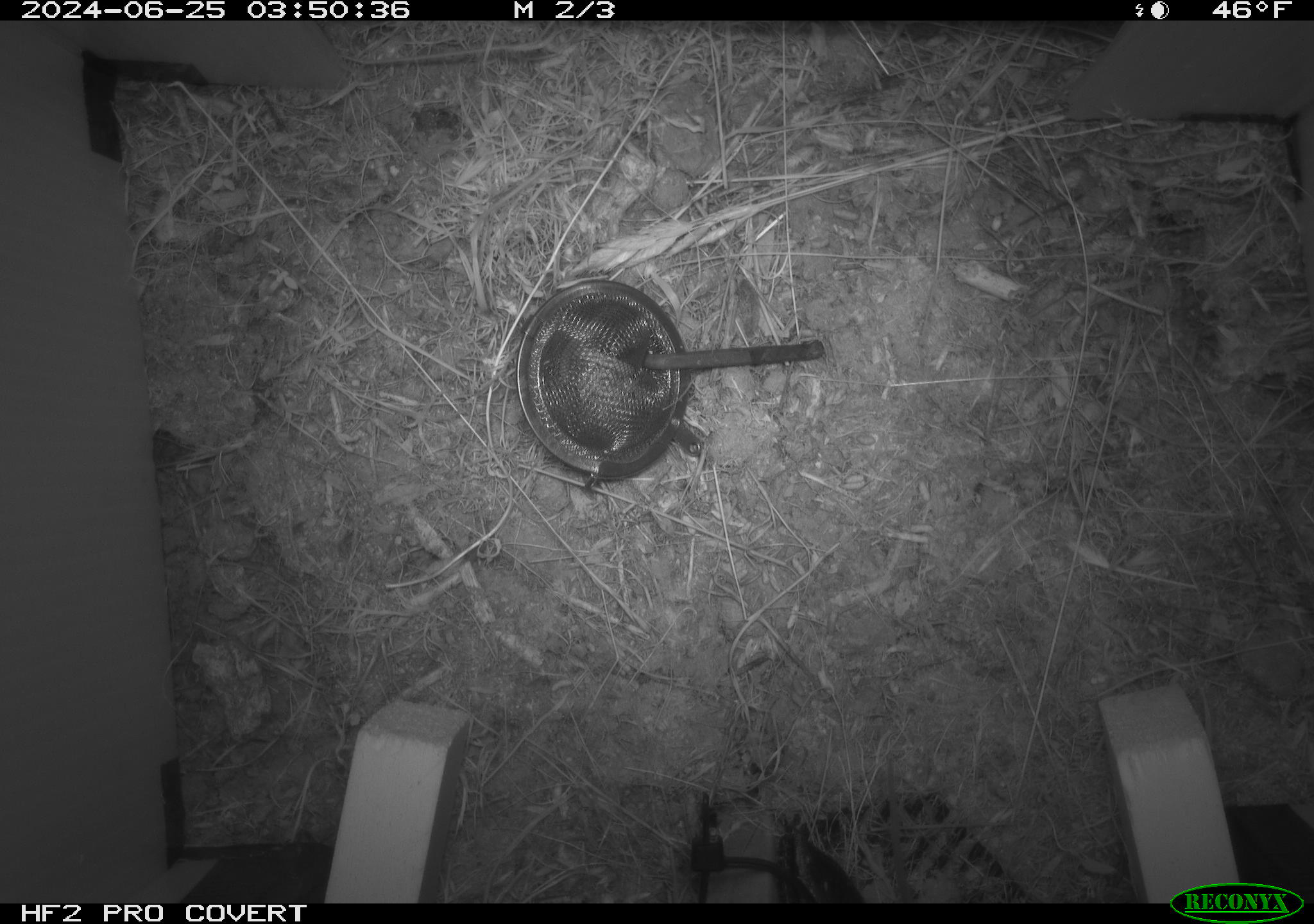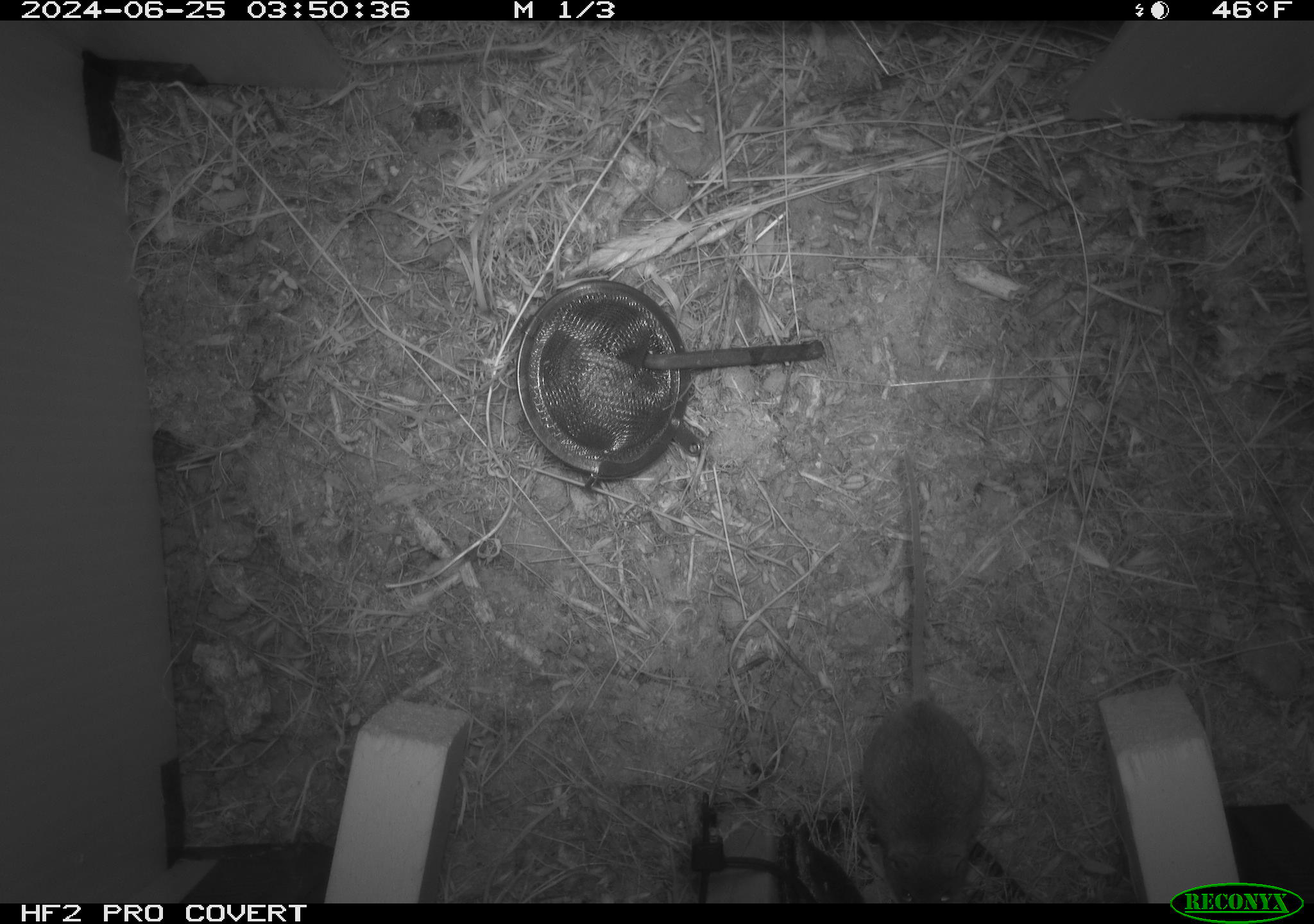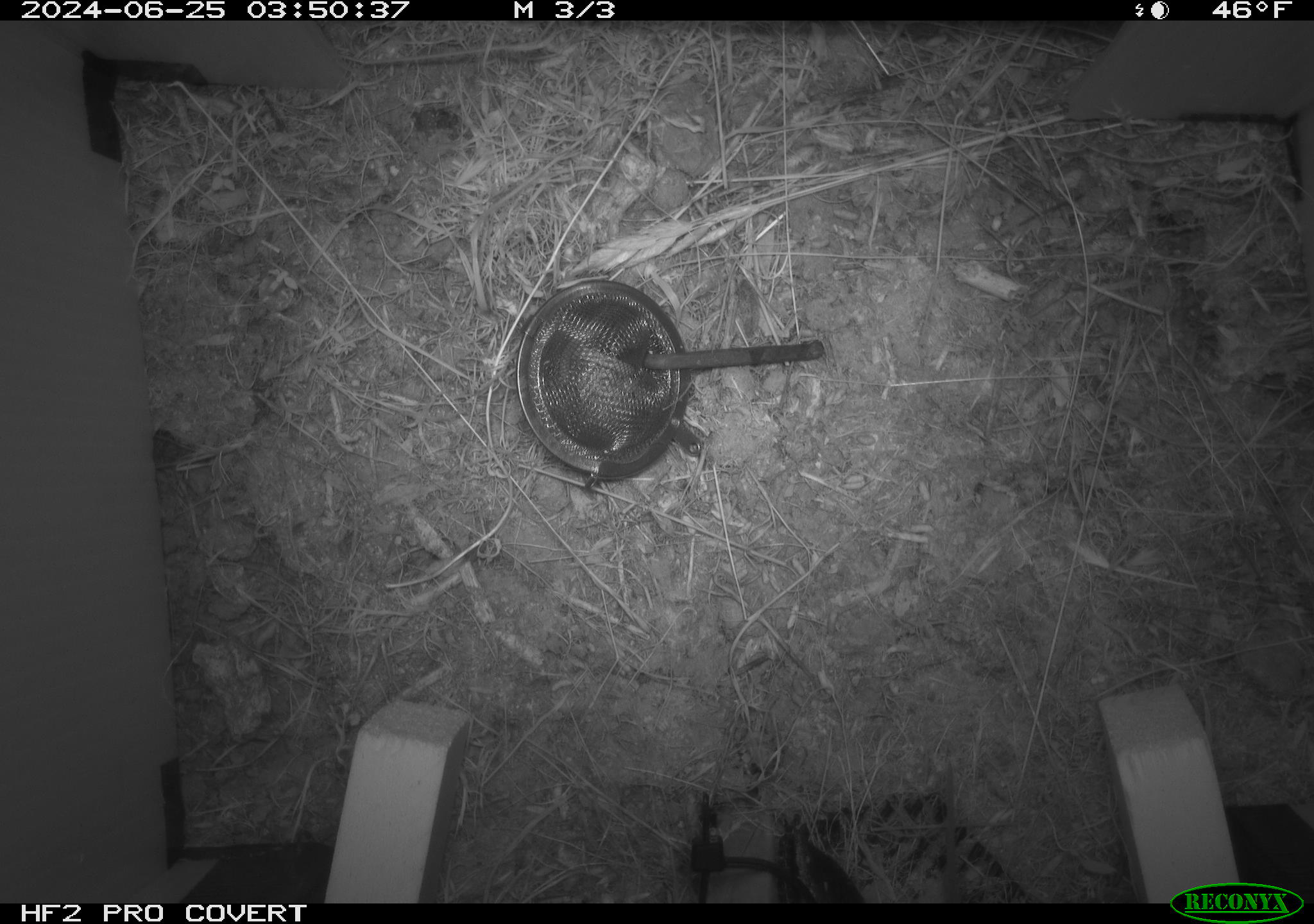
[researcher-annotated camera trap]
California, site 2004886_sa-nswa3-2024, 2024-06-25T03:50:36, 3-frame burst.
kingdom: Animalia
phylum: Chordata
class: Mammalia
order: Rodentia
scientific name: Rodentia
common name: rodent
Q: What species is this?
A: Rodent (Rodentia).